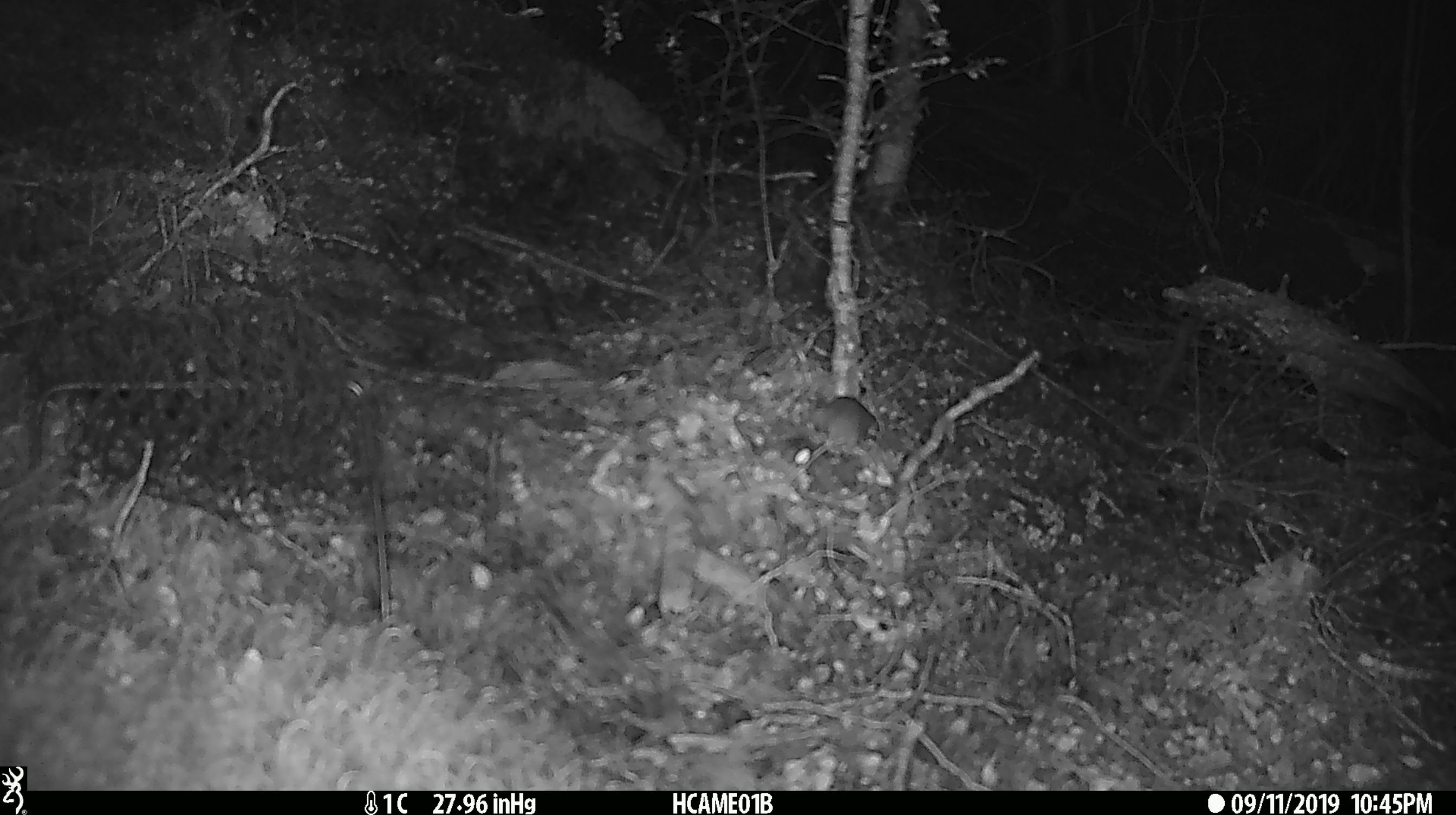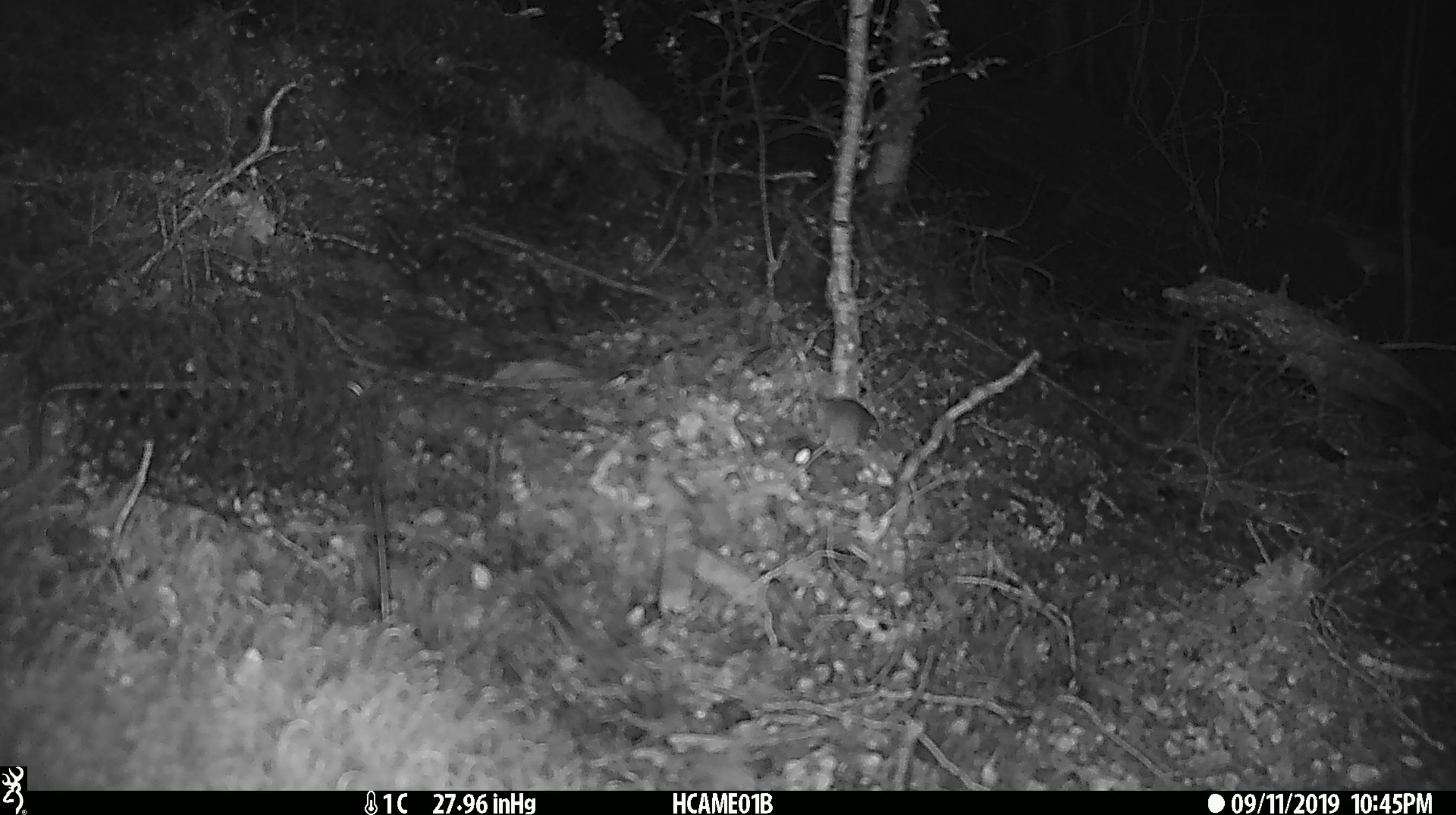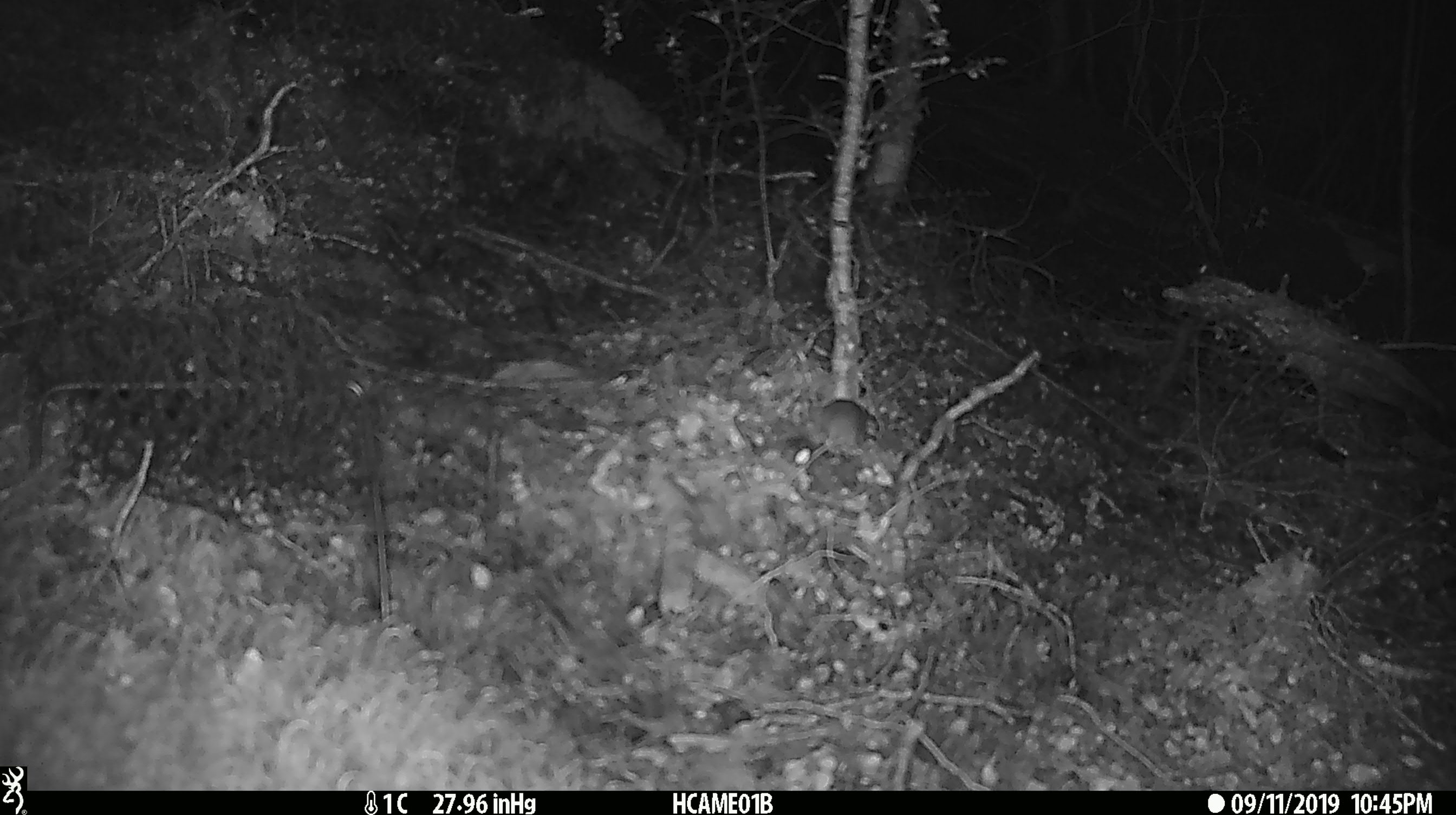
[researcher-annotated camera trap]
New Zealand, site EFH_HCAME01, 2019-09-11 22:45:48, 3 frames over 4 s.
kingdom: Animalia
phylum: Chordata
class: Mammalia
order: Rodentia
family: Muridae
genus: Mus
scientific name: Mus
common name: mouse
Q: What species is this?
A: Mouse (Mus).